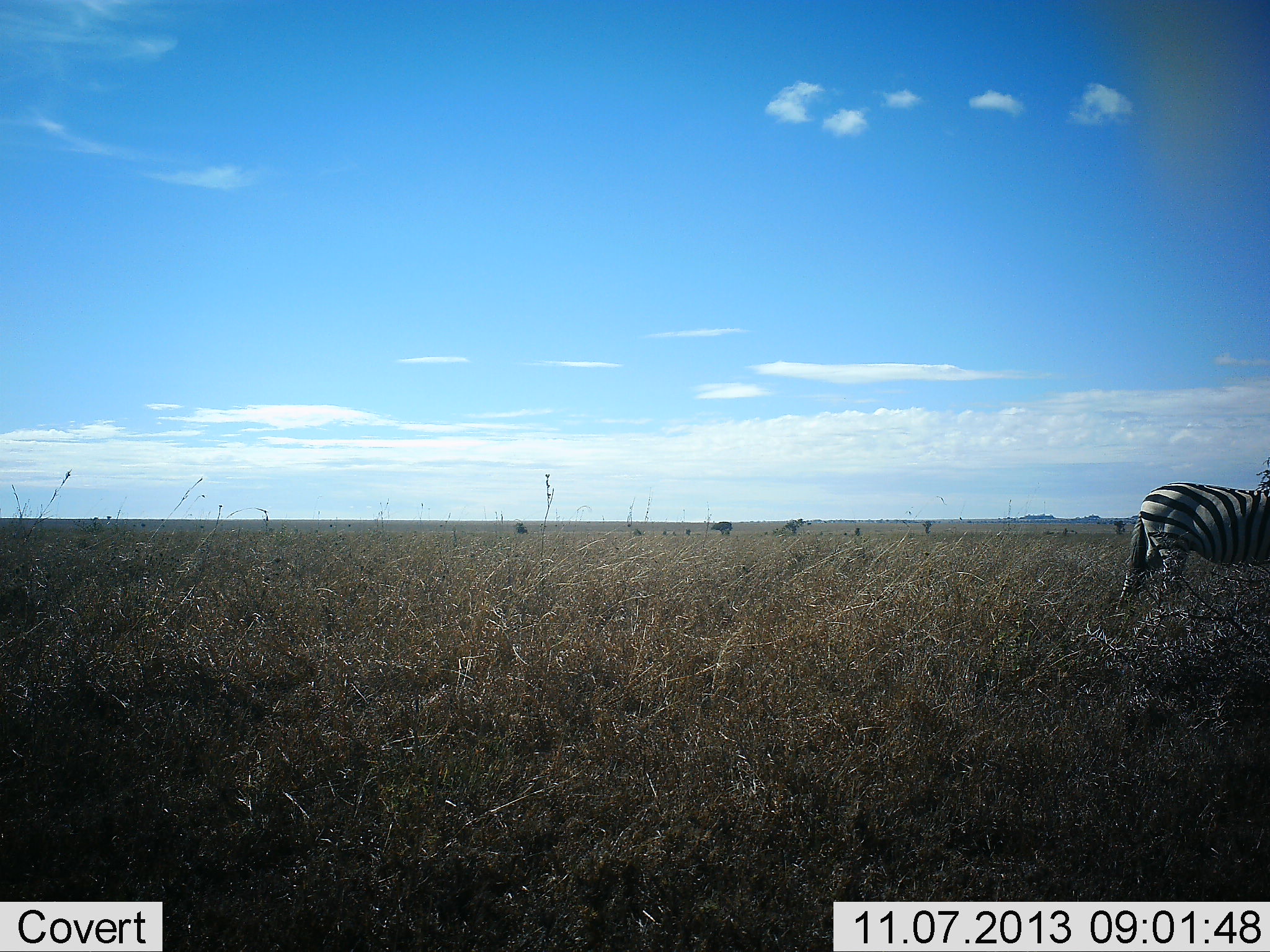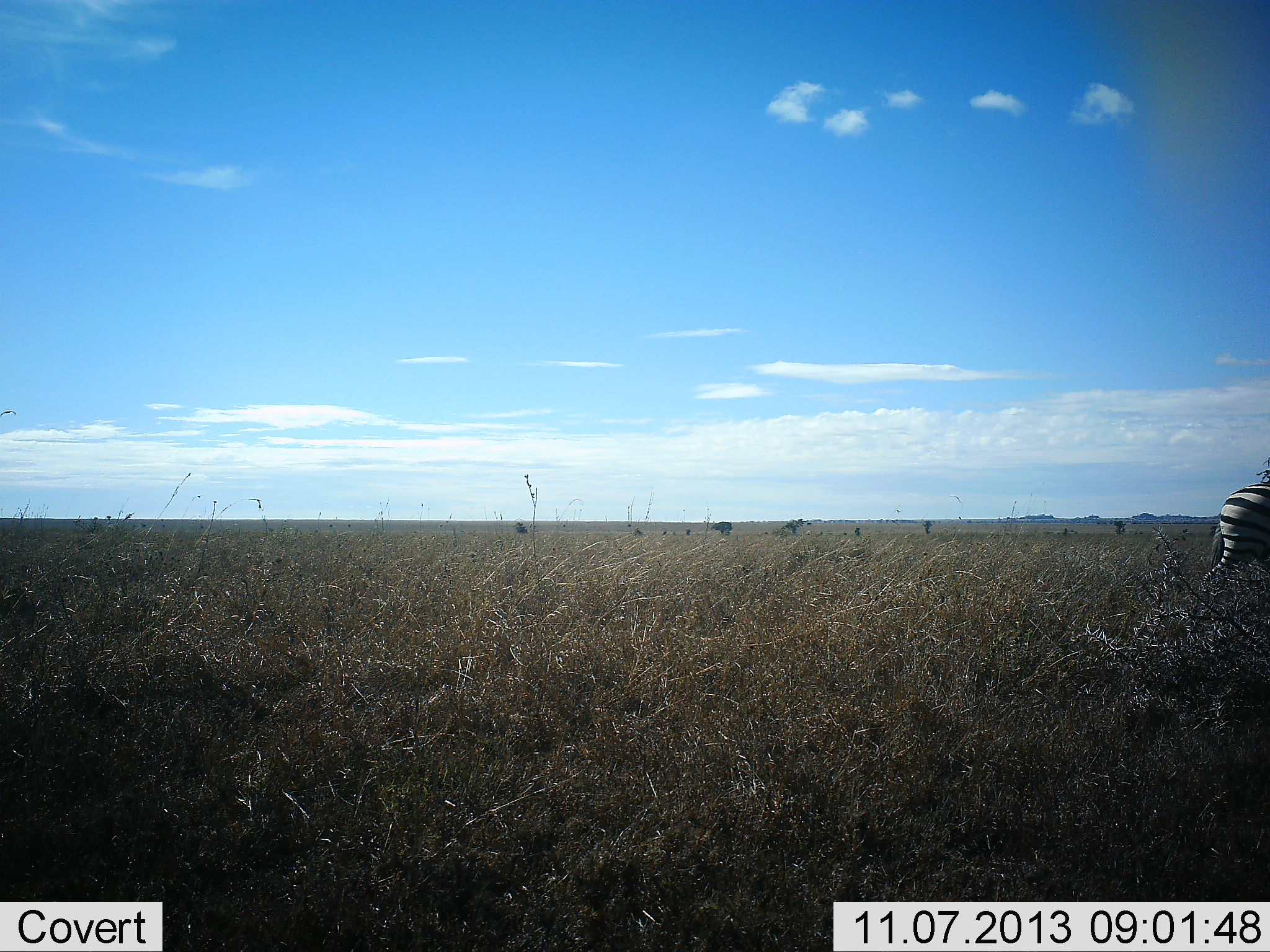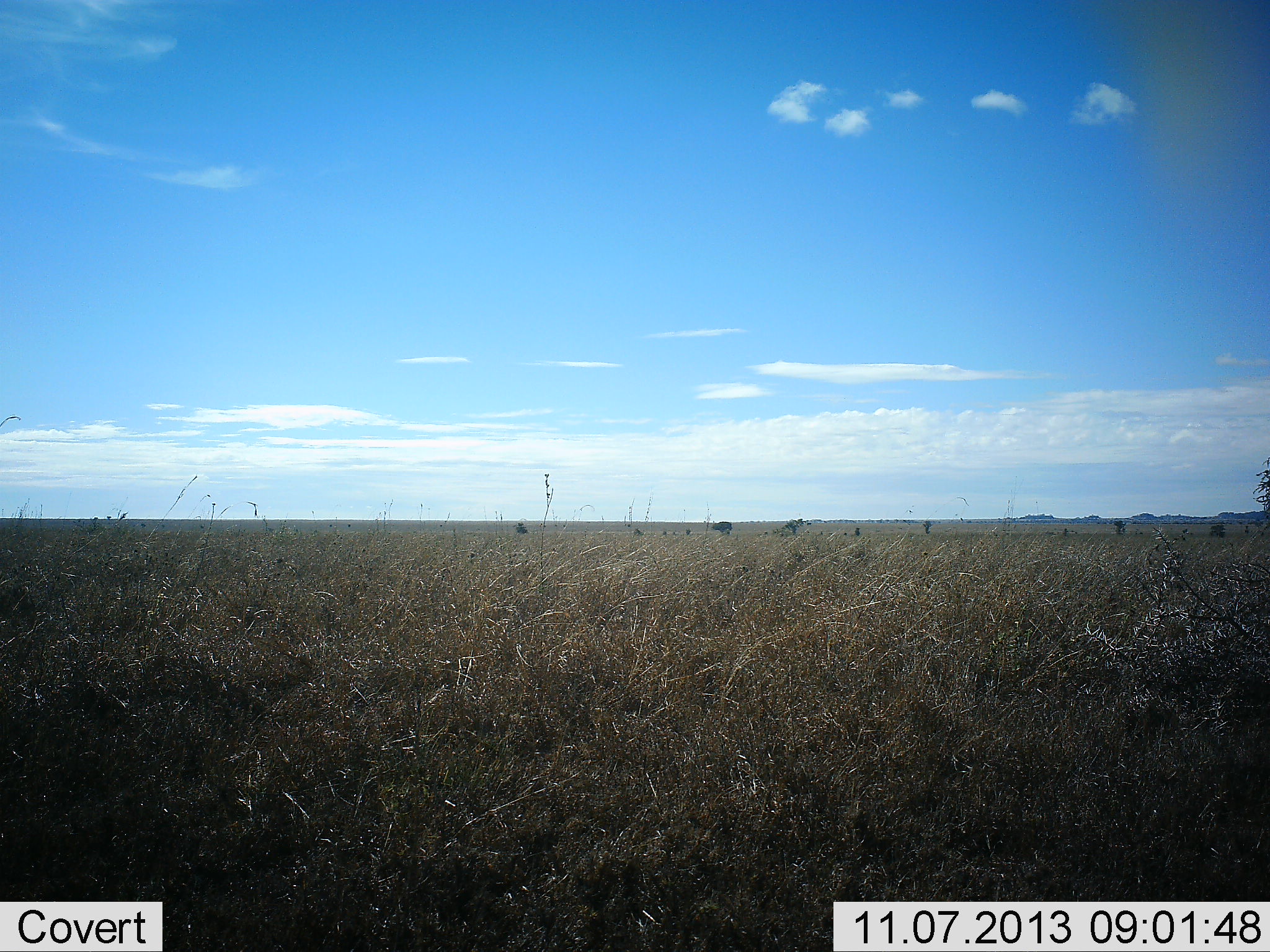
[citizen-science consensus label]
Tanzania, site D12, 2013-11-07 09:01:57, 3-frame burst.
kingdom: Animalia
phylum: Chordata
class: Mammalia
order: Perissodactyla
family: Equidae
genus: Equus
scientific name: Equus quagga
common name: plains zebra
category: zebra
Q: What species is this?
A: Zebra (plains zebra) (Equus quagga).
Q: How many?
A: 1.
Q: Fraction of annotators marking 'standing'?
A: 6%.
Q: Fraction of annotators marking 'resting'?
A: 0%.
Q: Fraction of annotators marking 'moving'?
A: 100%.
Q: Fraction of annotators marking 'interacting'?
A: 0%.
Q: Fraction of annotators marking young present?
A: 0%.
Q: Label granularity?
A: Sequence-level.